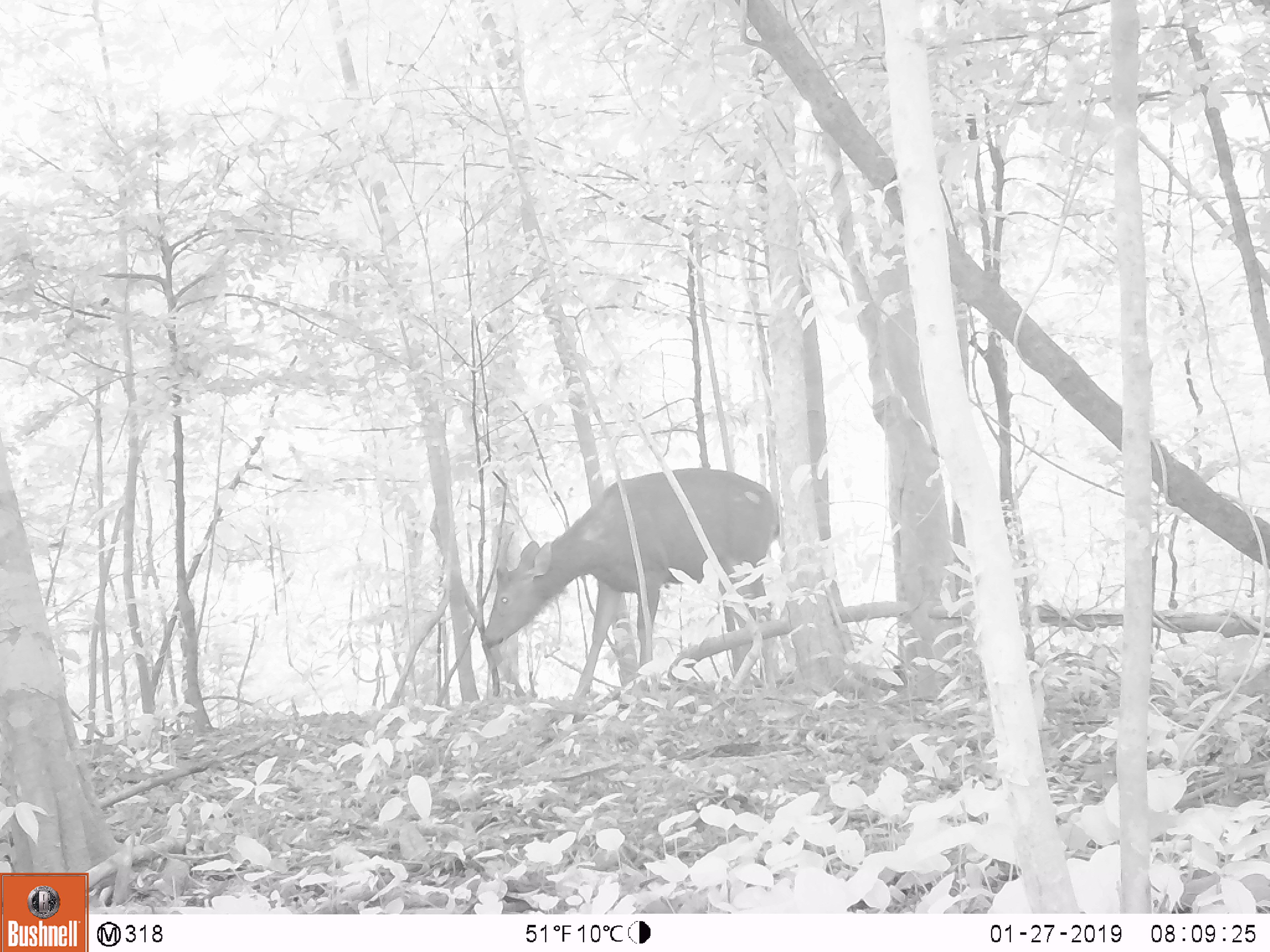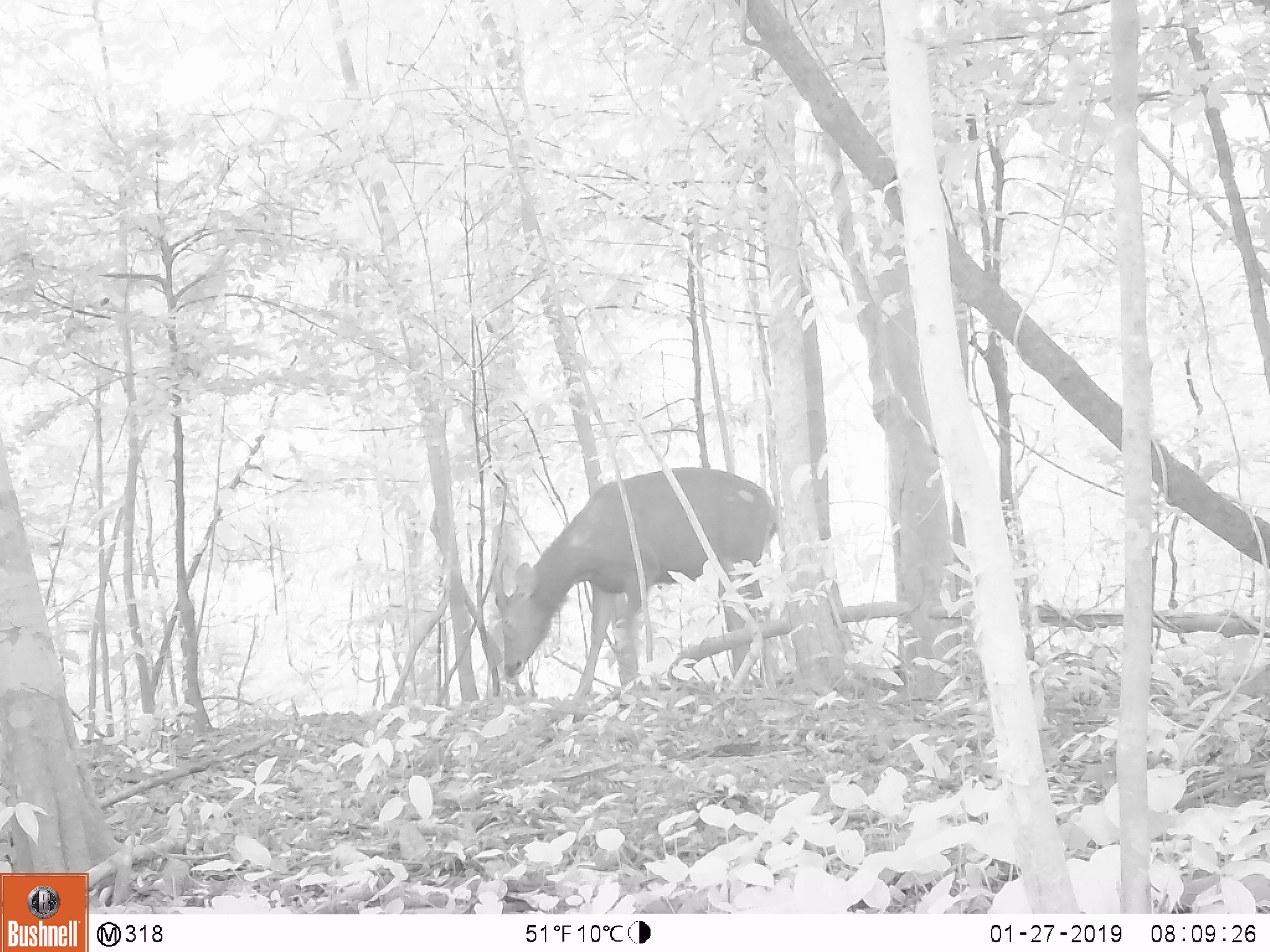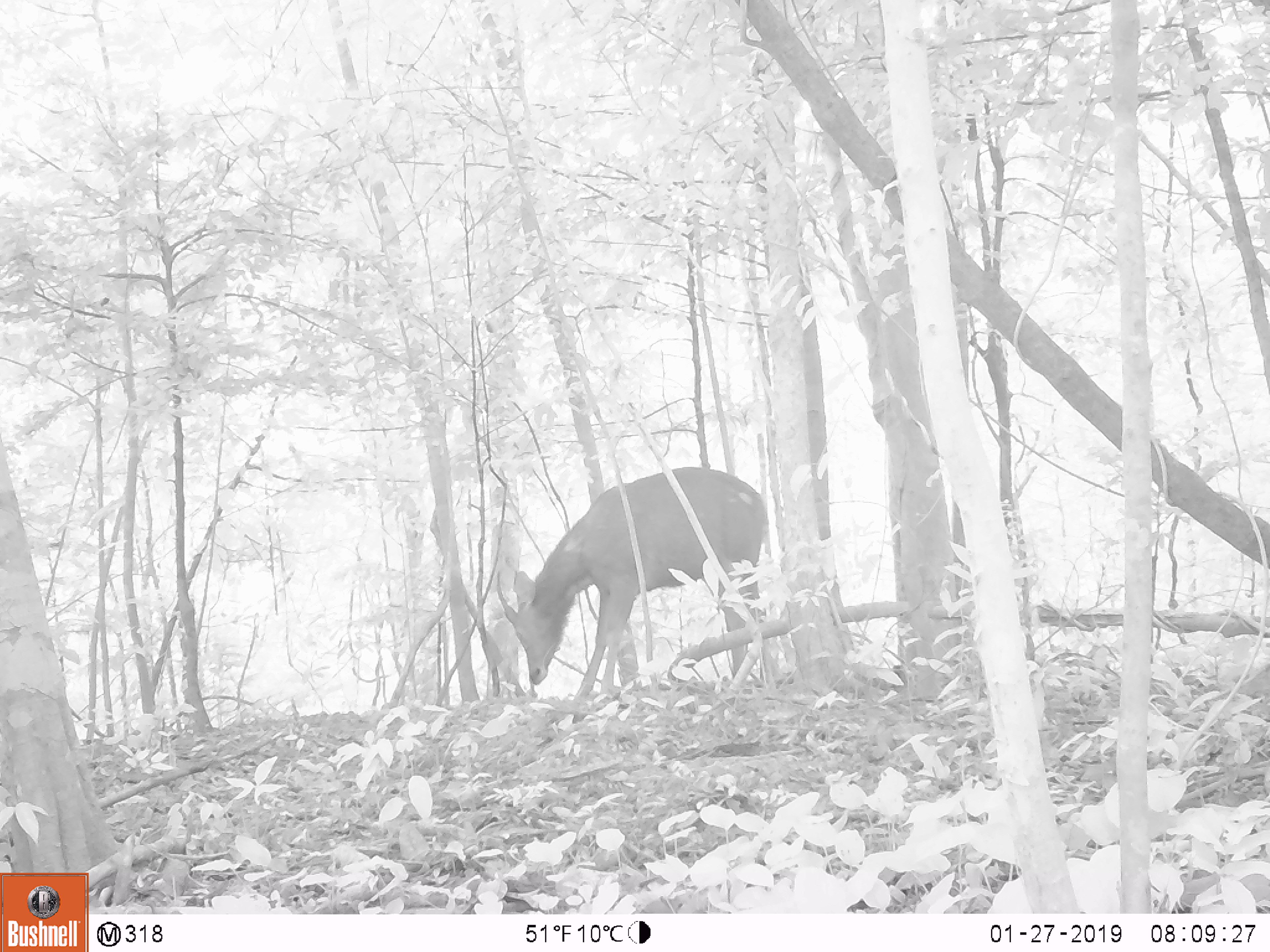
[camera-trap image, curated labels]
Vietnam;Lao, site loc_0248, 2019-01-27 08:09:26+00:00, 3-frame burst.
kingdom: Animalia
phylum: Chordata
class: Mammalia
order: Artiodactyla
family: Cervidae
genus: Rusa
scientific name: Rusa unicolor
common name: sambar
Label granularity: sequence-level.